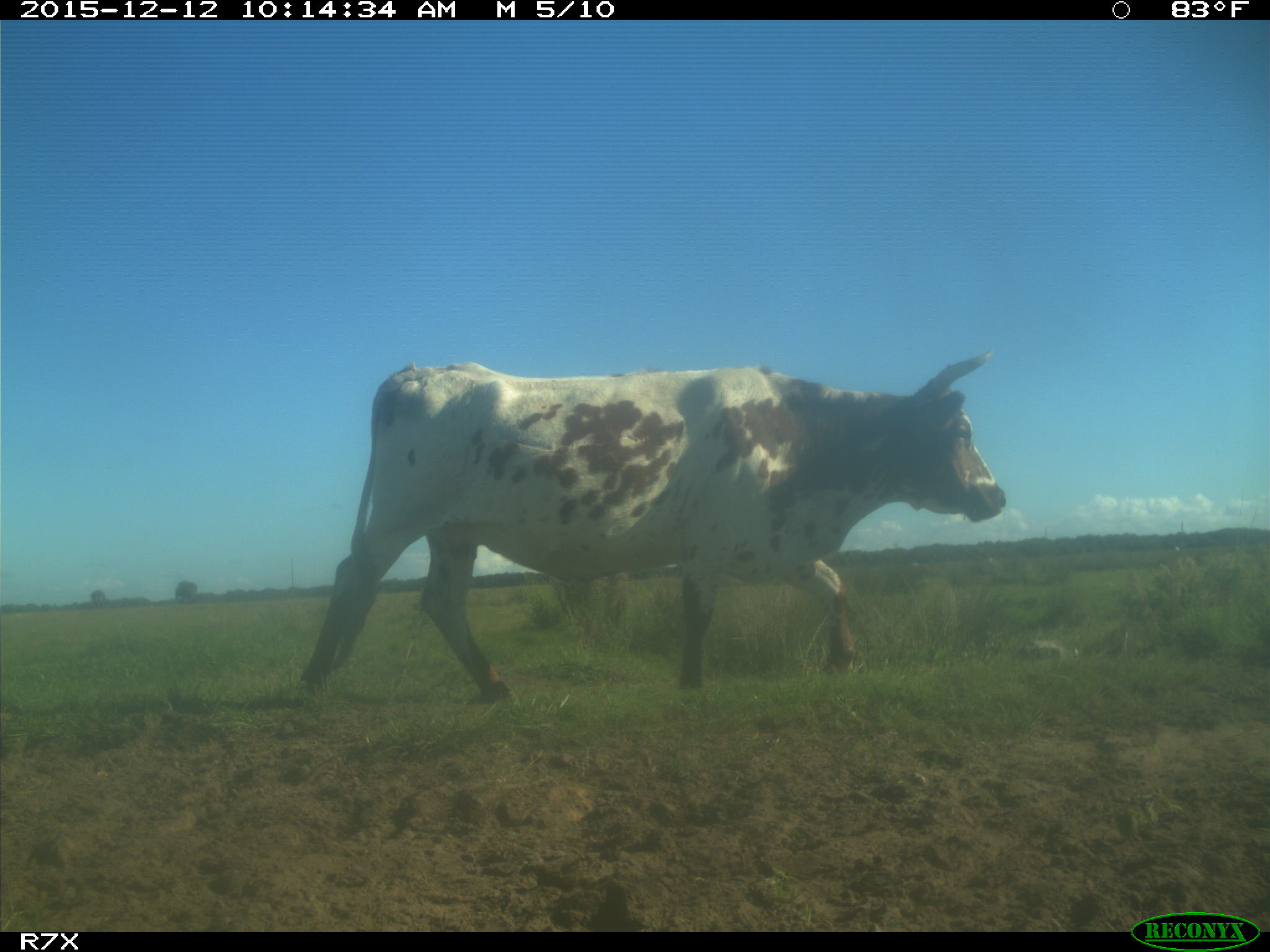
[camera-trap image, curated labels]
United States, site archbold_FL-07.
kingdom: Animalia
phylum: Chordata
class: Mammalia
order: Artiodactyla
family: Bovidae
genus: Bos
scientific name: Bos taurus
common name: domestic cow